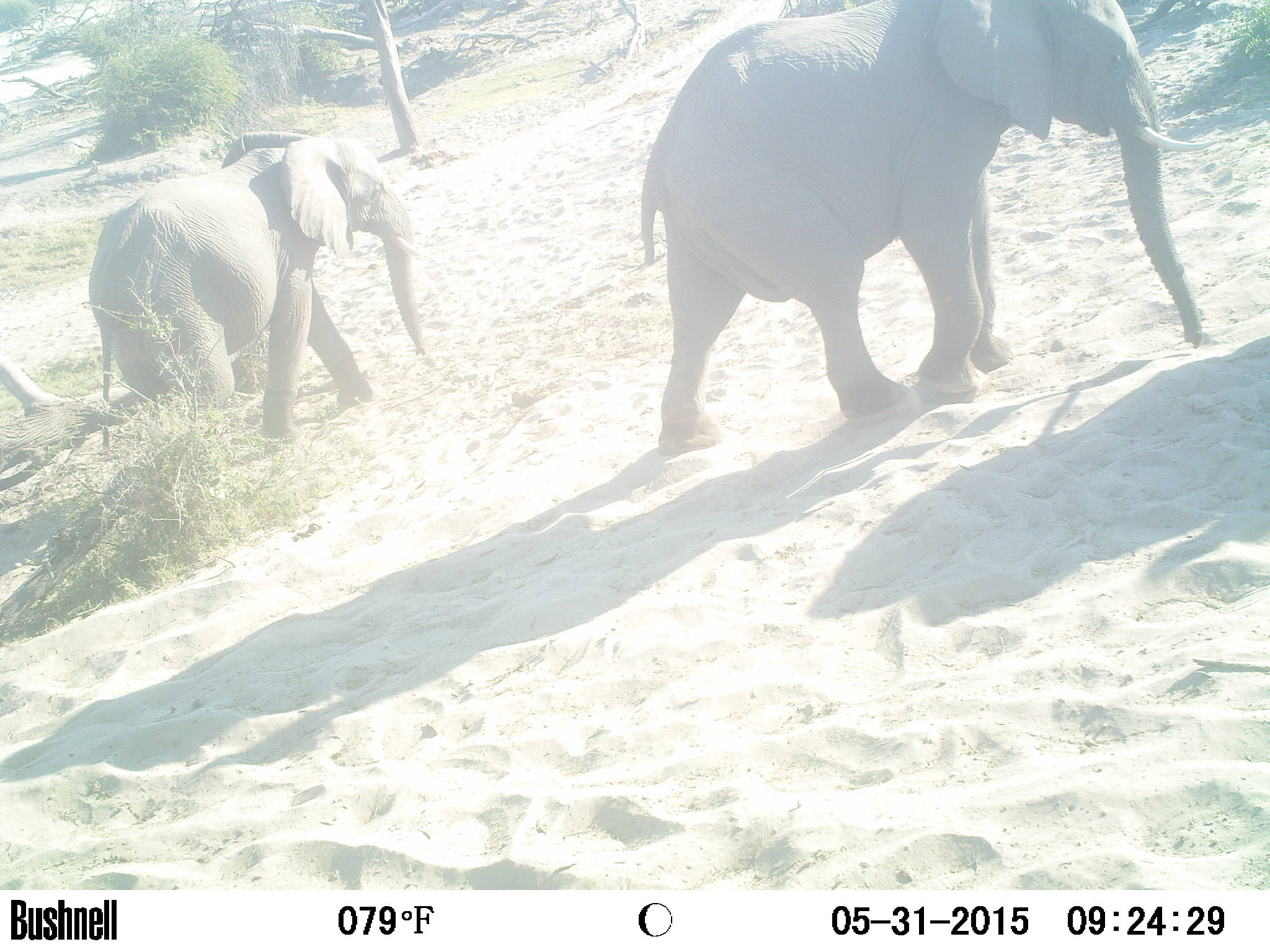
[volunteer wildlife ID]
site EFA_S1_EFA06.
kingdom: Animalia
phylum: Chordata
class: Mammalia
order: Proboscidea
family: Elephantidae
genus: Loxodonta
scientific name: Loxodonta africana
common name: african bush elephant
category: elephant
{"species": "elephant (african bush elephant) (Loxodonta africana)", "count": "3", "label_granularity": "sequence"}